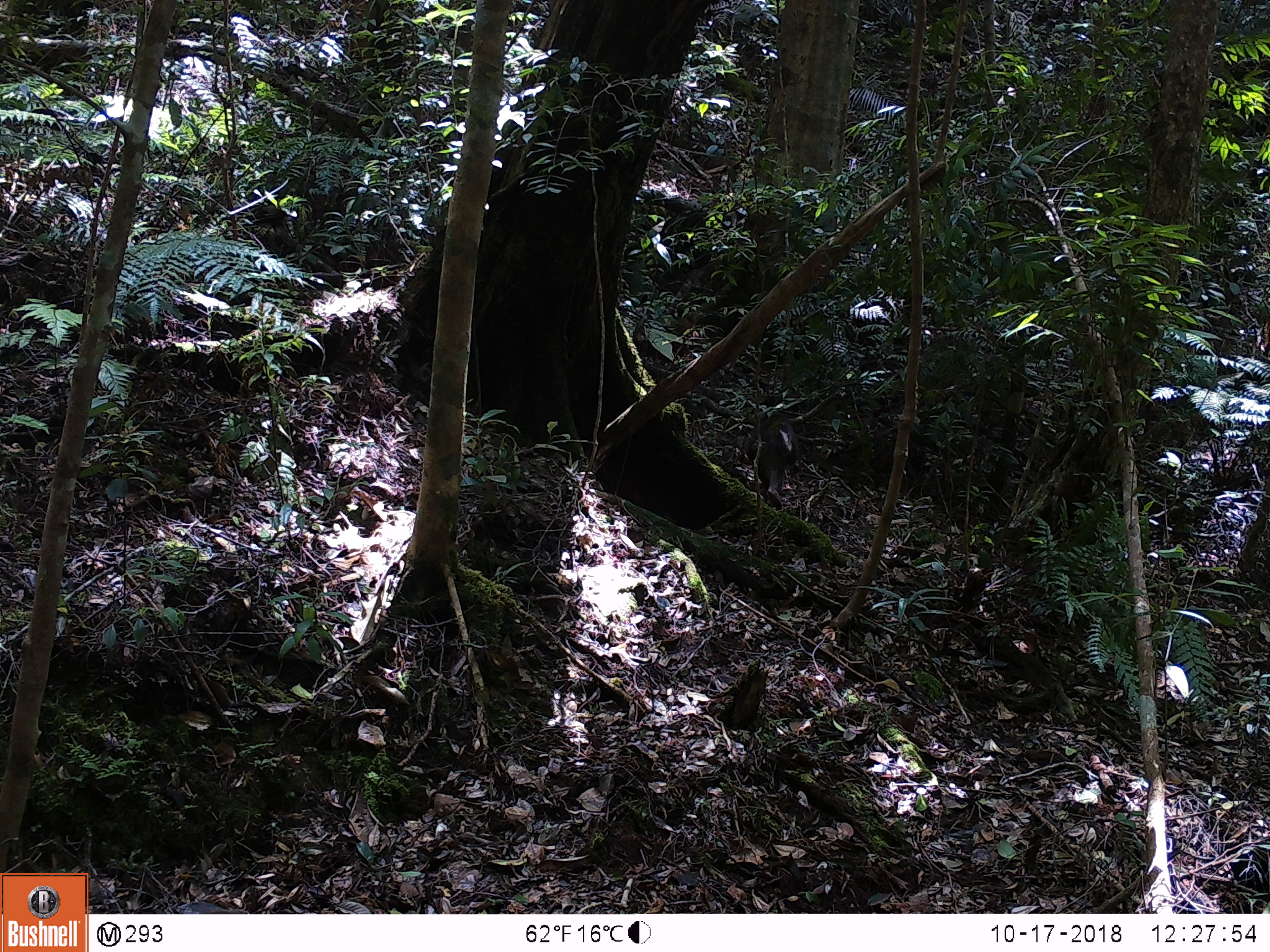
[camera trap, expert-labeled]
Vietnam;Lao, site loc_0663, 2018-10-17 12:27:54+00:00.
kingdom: Animalia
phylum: Chordata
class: Mammalia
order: Primates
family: Cercopithecidae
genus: Macaca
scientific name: Macaca arctoides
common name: stump-tailed macaque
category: stump tailed macaque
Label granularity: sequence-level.